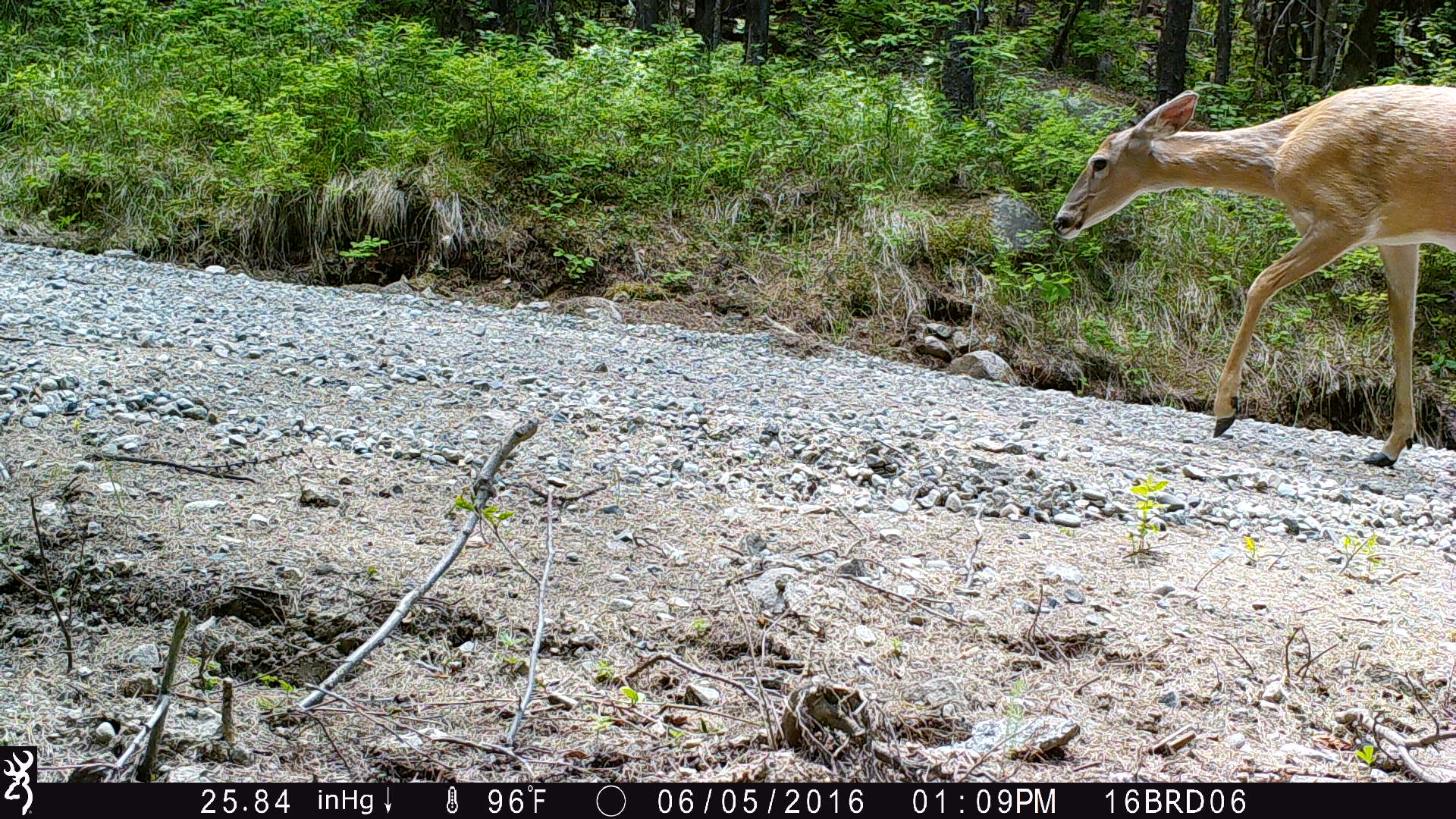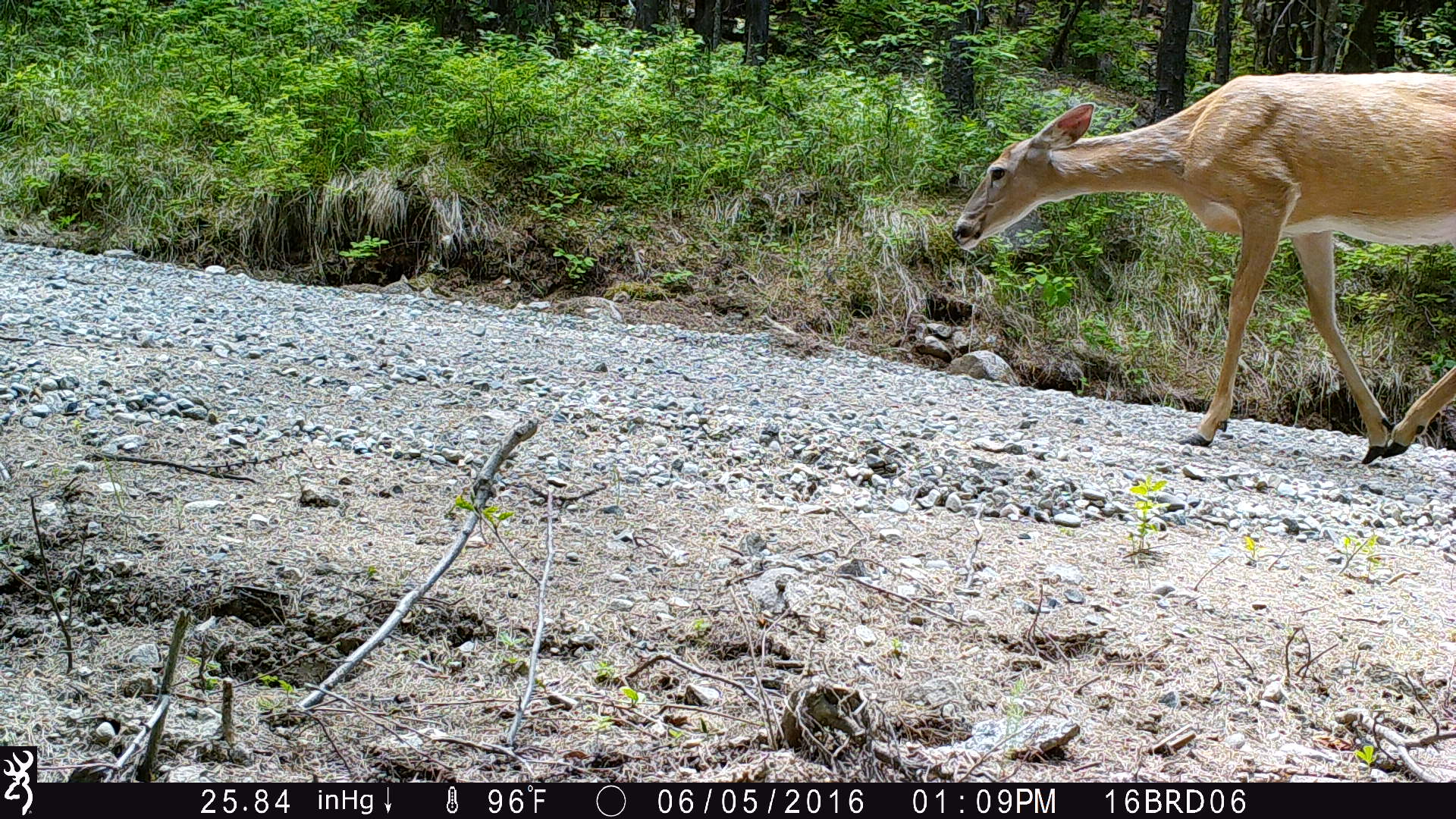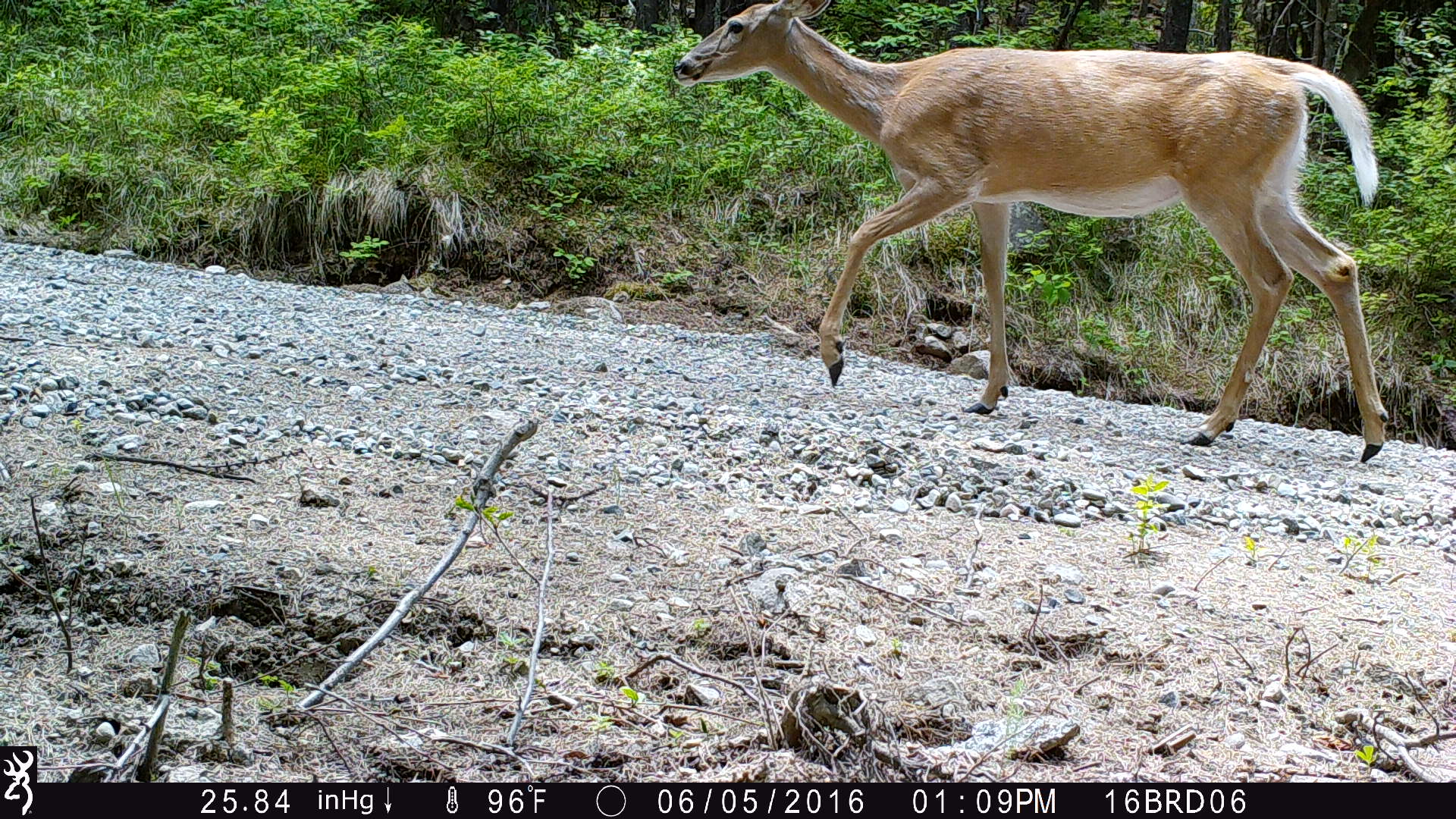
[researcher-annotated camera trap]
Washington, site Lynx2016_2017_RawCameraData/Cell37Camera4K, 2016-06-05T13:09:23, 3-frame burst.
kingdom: Animalia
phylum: Chordata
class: Mammalia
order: Artiodactyla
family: Cervidae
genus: Odocoileus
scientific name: Odocoileus virginianus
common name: white-tailed deer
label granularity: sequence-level